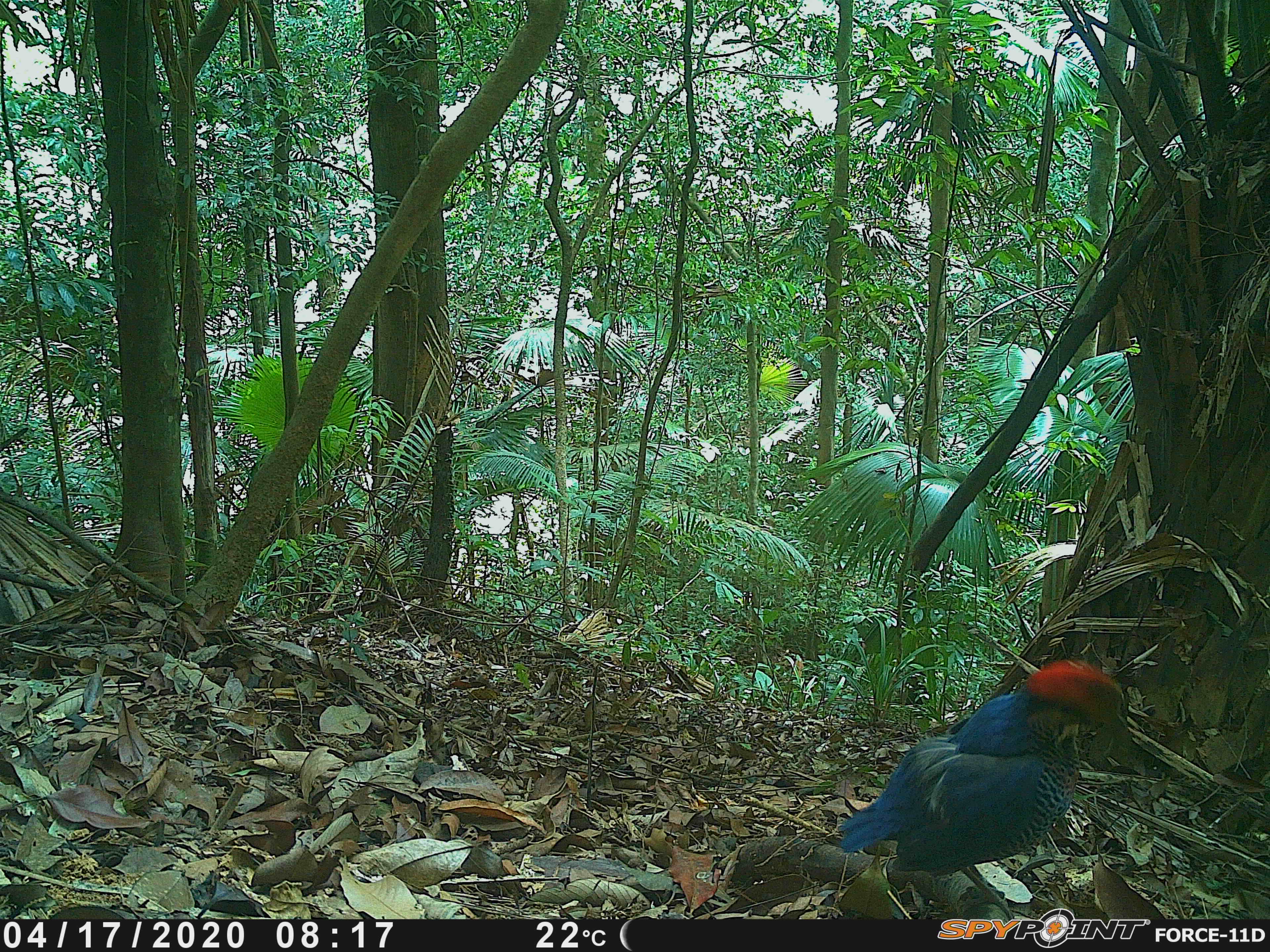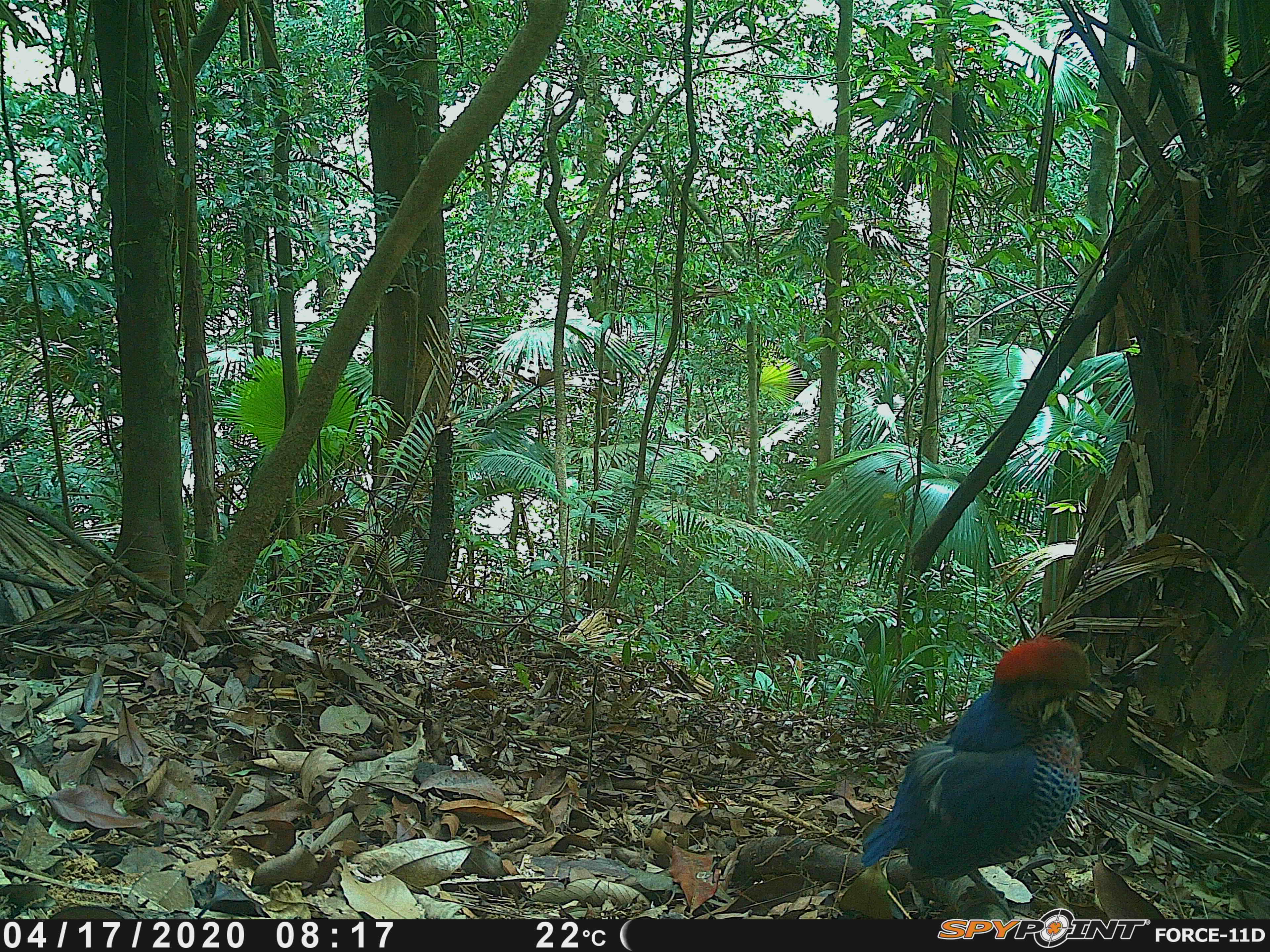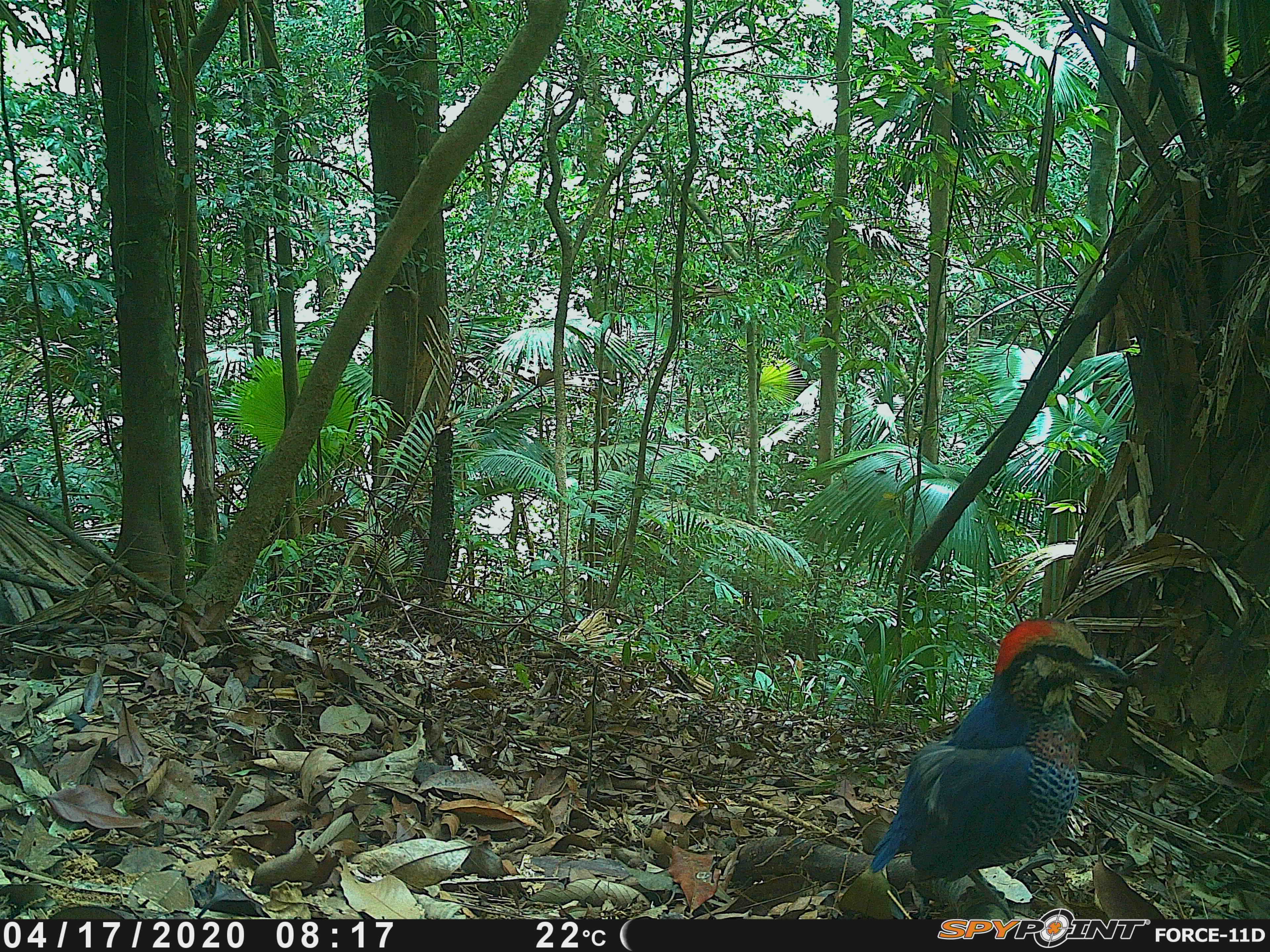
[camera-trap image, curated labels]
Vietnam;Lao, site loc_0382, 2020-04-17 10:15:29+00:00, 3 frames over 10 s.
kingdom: Animalia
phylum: Chordata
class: Aves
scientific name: Aves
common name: bird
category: unidentified bird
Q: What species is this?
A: Unidentified bird (bird) (Aves).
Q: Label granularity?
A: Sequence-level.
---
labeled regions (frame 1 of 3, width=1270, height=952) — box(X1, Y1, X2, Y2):
unidentified bird: box(837, 659, 1137, 920)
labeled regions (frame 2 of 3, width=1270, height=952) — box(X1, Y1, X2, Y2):
unidentified bird: box(860, 633, 1110, 920)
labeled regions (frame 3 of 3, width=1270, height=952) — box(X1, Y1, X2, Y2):
unidentified bird: box(869, 617, 1128, 919)